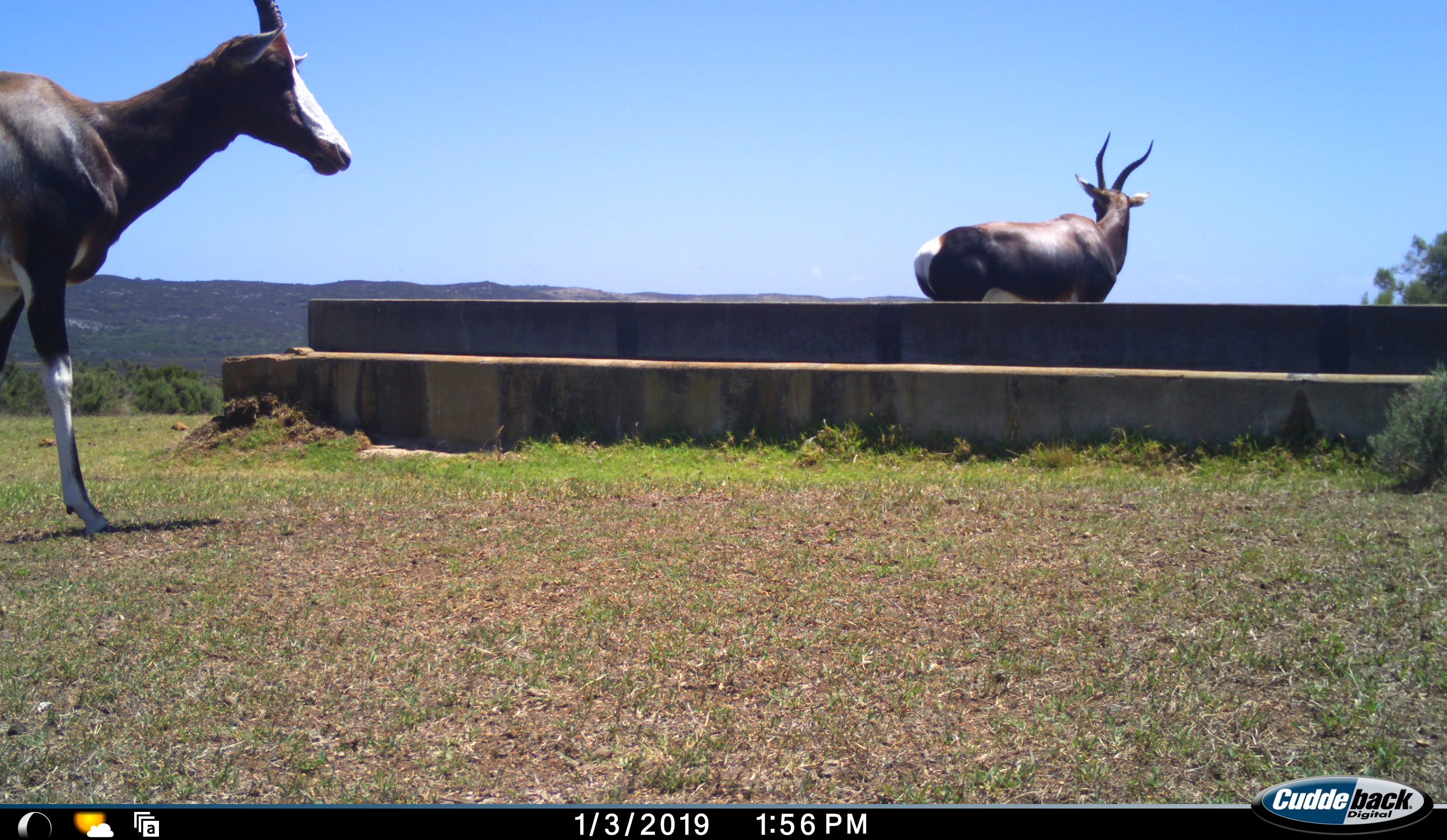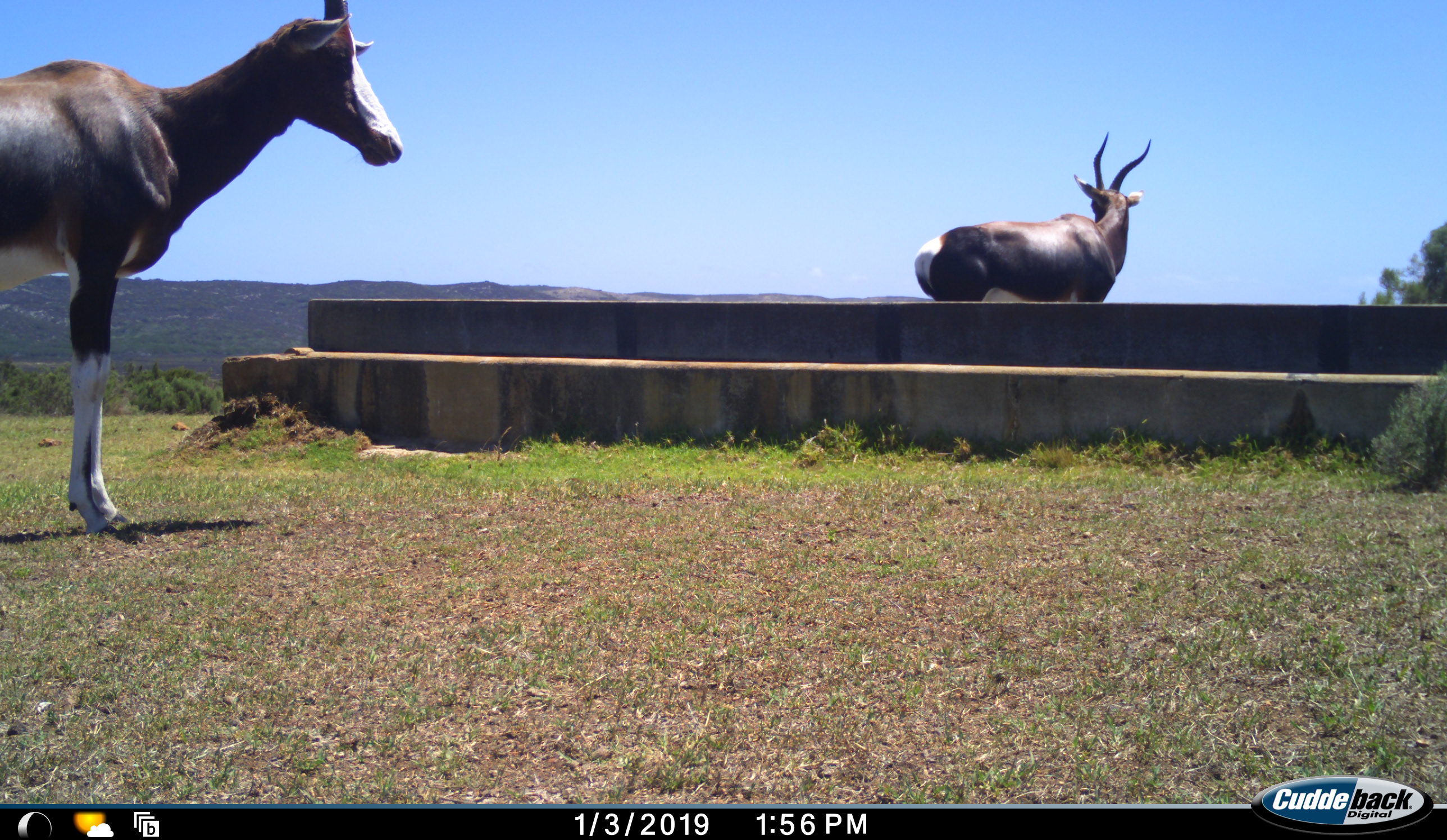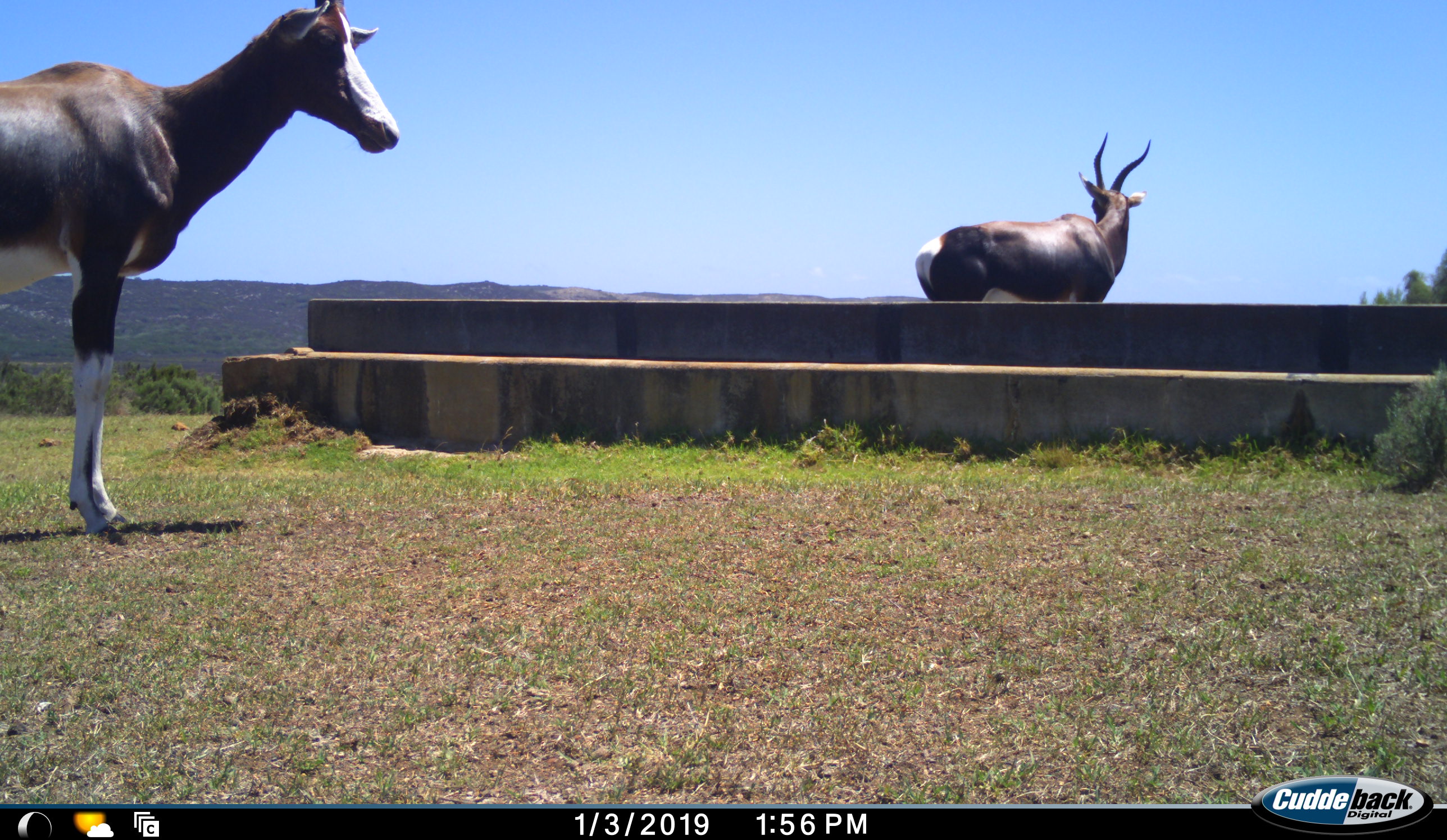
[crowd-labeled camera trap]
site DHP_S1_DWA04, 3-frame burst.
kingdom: Animalia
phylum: Chordata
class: Mammalia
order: Artiodactyla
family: Bovidae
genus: Damaliscus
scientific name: Damaliscus pygargus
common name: bontebok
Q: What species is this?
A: Bontebok (Damaliscus pygargus).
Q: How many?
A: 2.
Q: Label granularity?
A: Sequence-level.